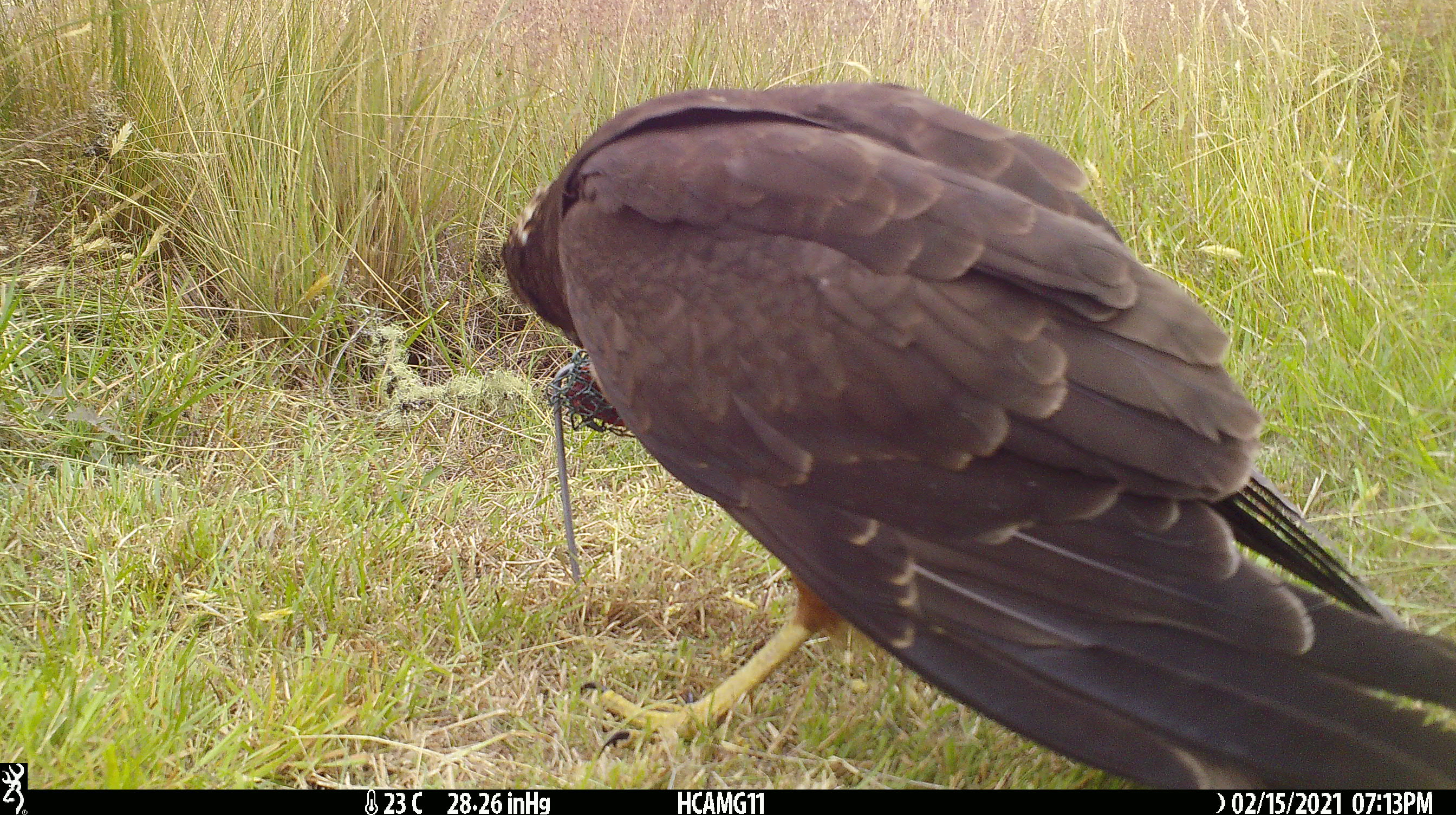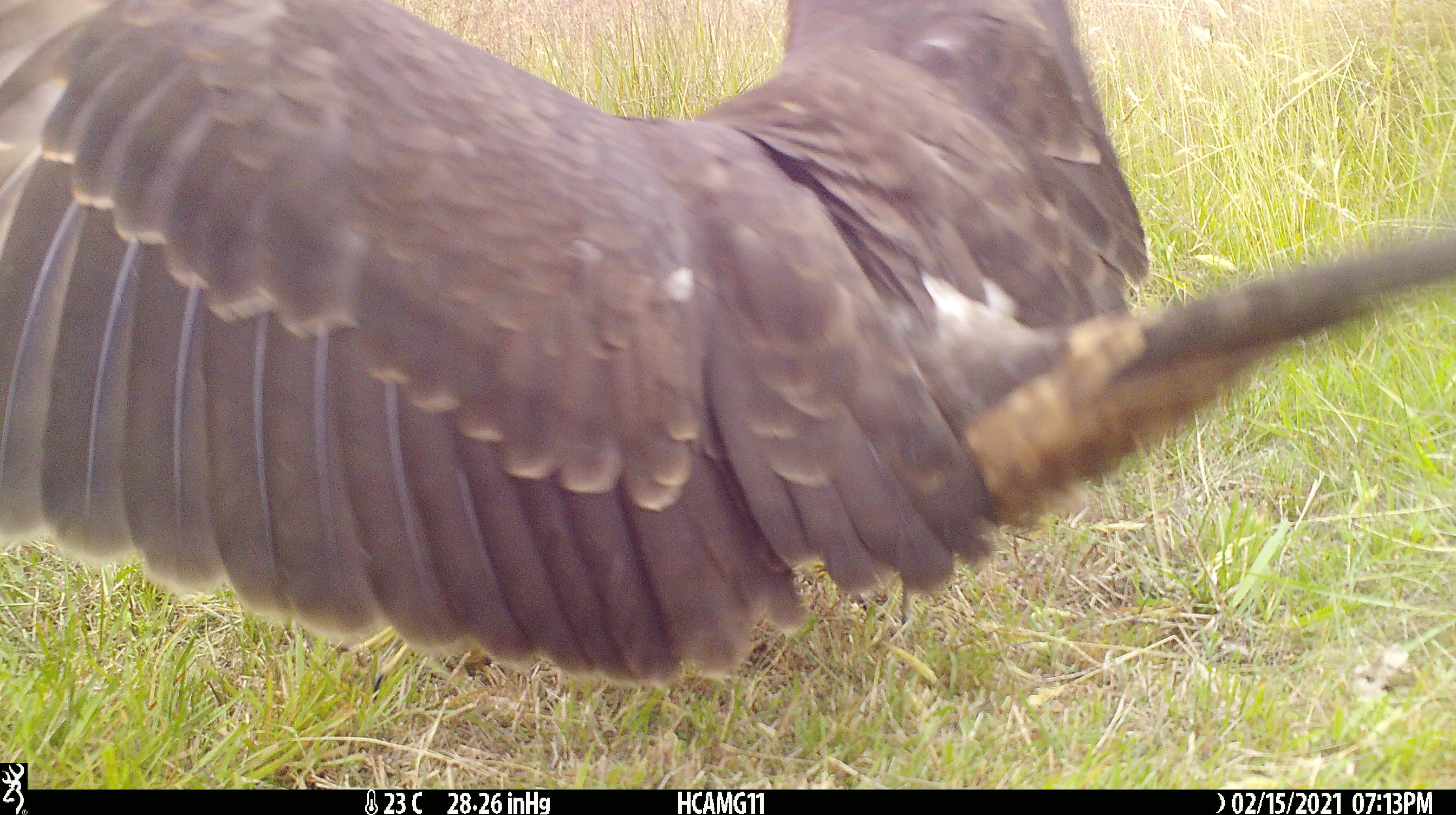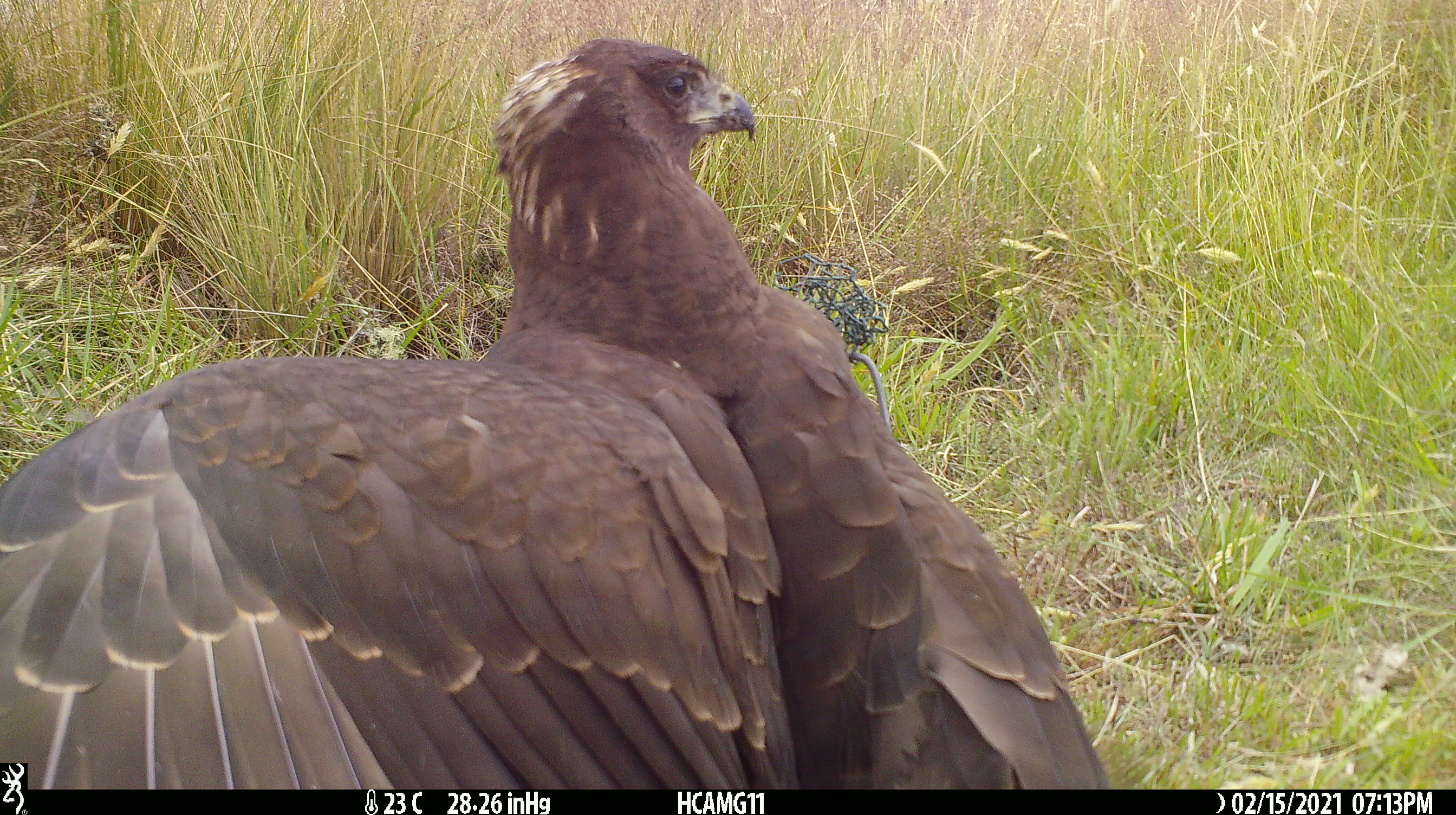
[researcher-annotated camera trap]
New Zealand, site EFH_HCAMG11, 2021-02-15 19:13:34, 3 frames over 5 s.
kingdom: Animalia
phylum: Chordata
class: Aves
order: Accipitriformes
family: Accipitridae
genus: Circus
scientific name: Circus approximans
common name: swamp harrier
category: harrier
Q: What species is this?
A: Harrier (swamp harrier) (Circus approximans).